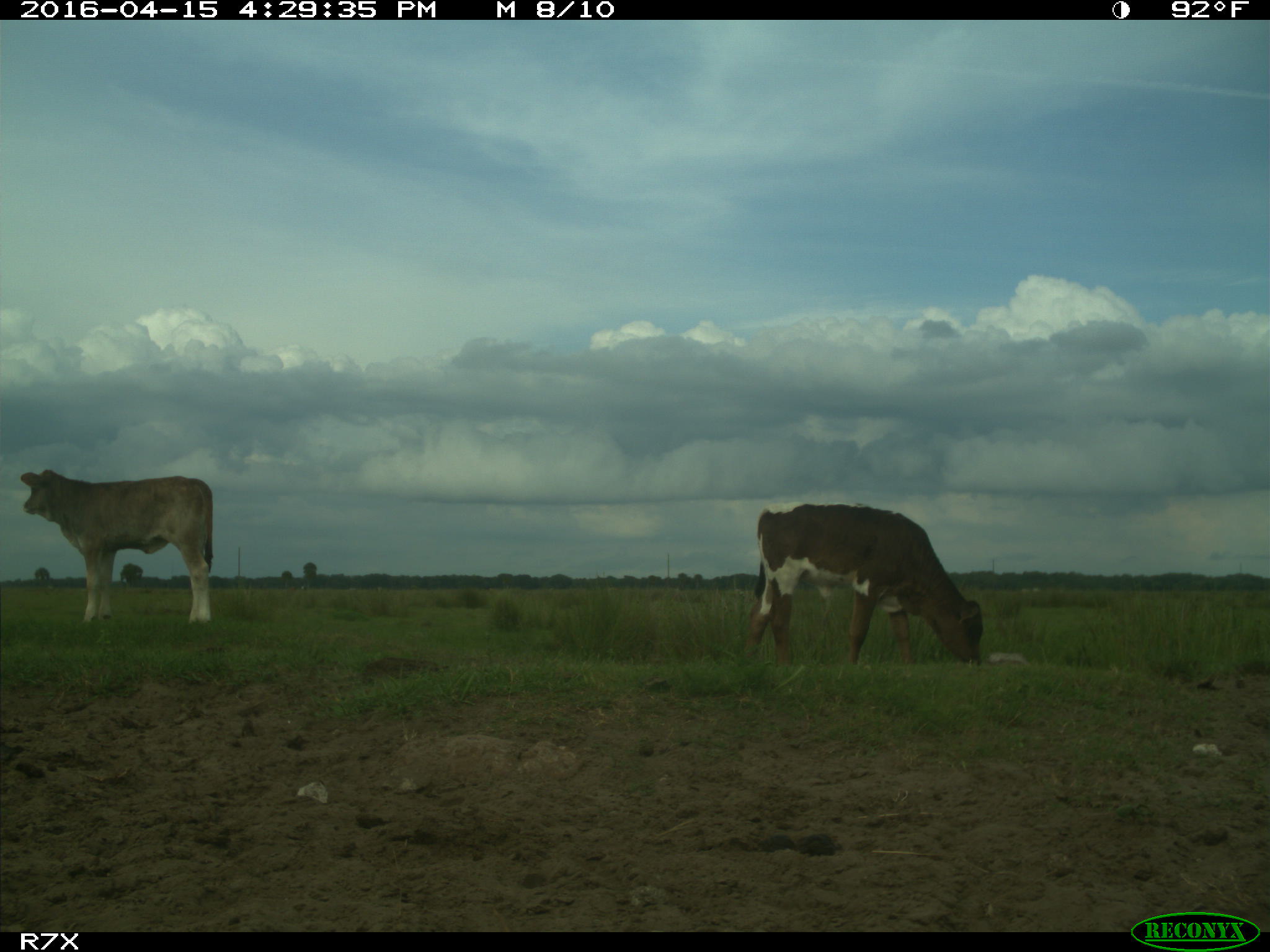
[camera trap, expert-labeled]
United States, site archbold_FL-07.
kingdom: Animalia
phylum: Chordata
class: Mammalia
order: Artiodactyla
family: Bovidae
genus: Bos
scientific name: Bos taurus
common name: domestic cow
Bos taurus (domestic cow).